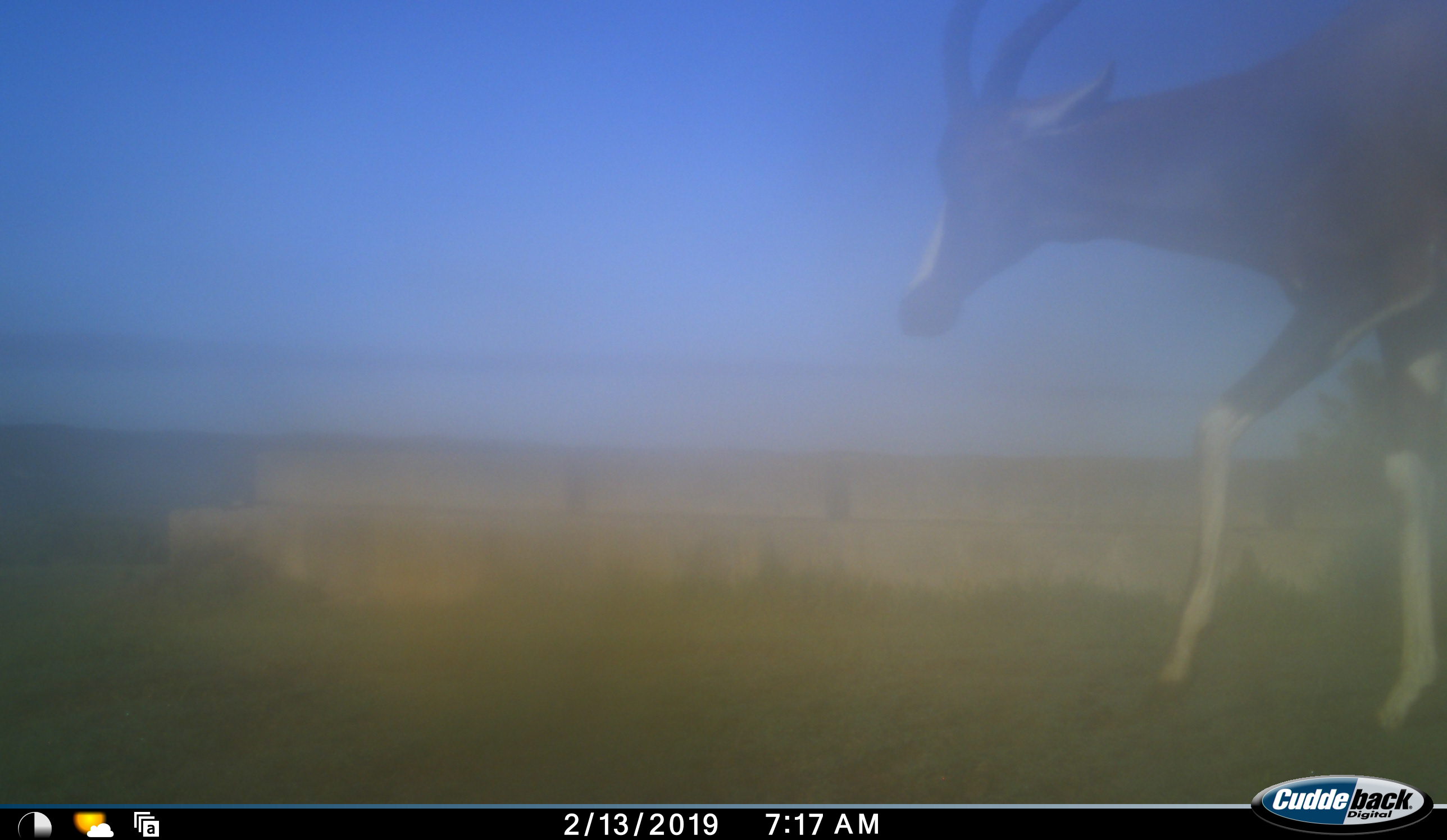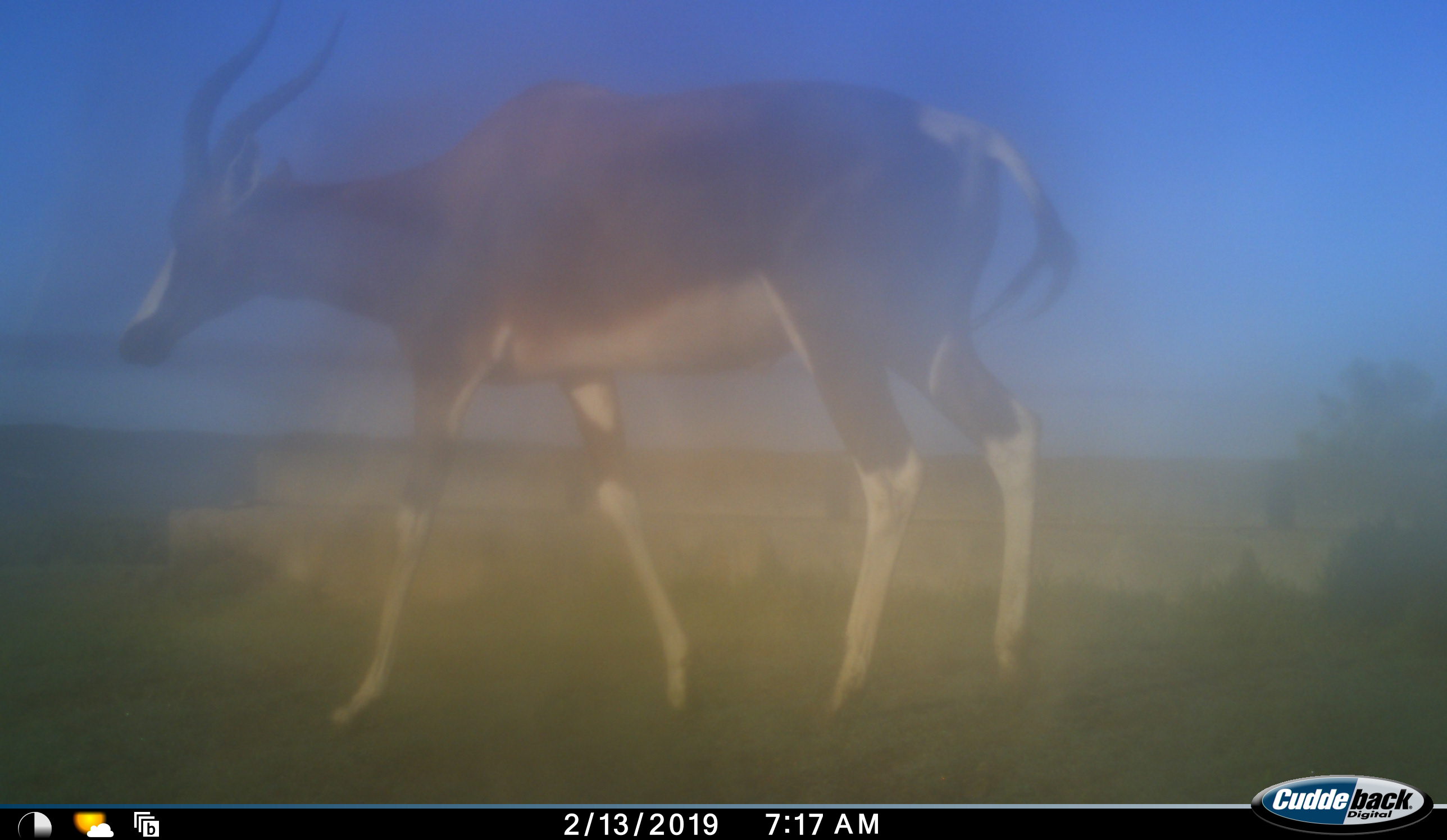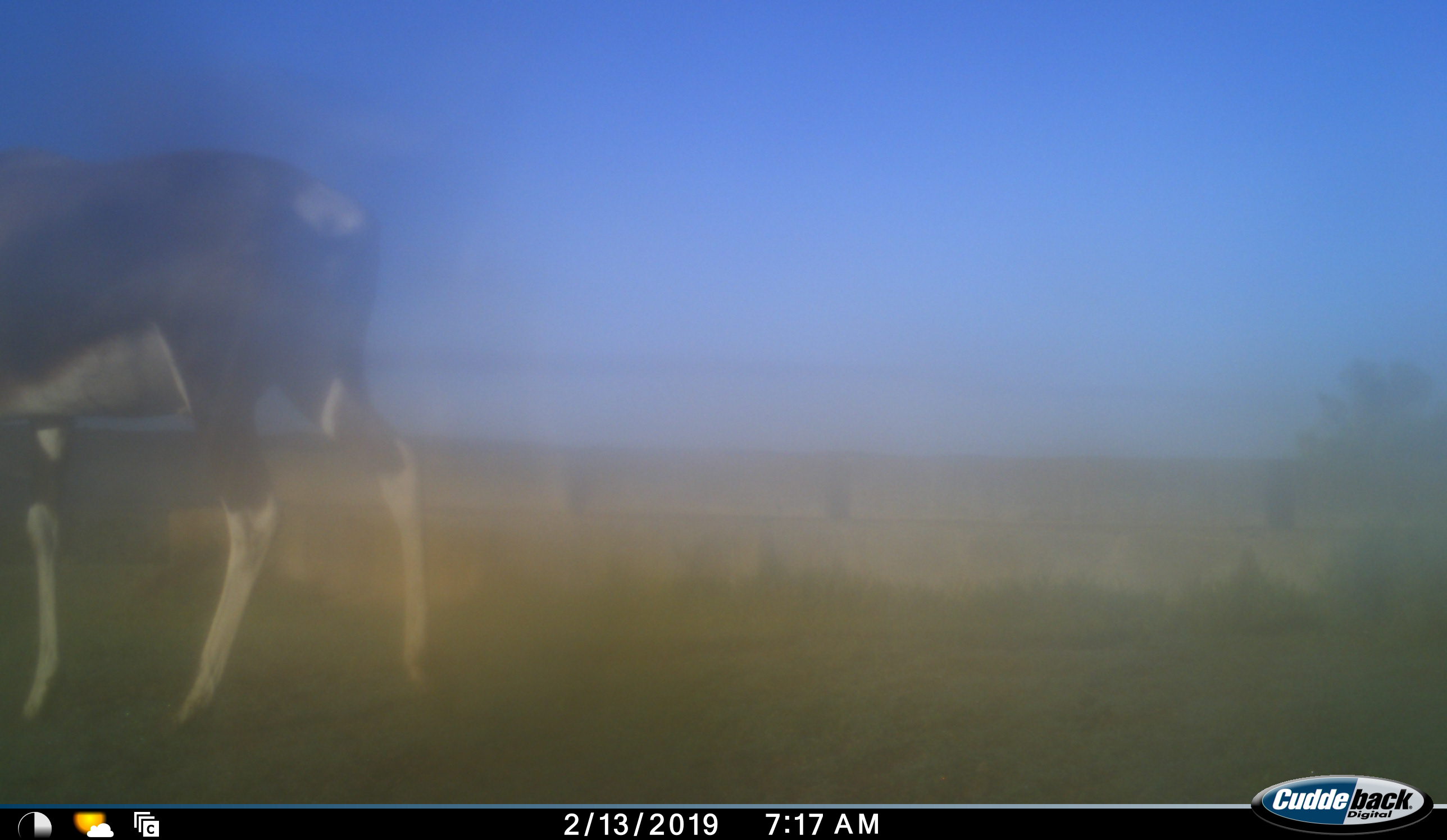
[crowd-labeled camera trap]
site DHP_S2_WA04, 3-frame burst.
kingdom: Animalia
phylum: Chordata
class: Mammalia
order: Artiodactyla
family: Bovidae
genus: Damaliscus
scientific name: Damaliscus pygargus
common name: bontebok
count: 1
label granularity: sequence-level